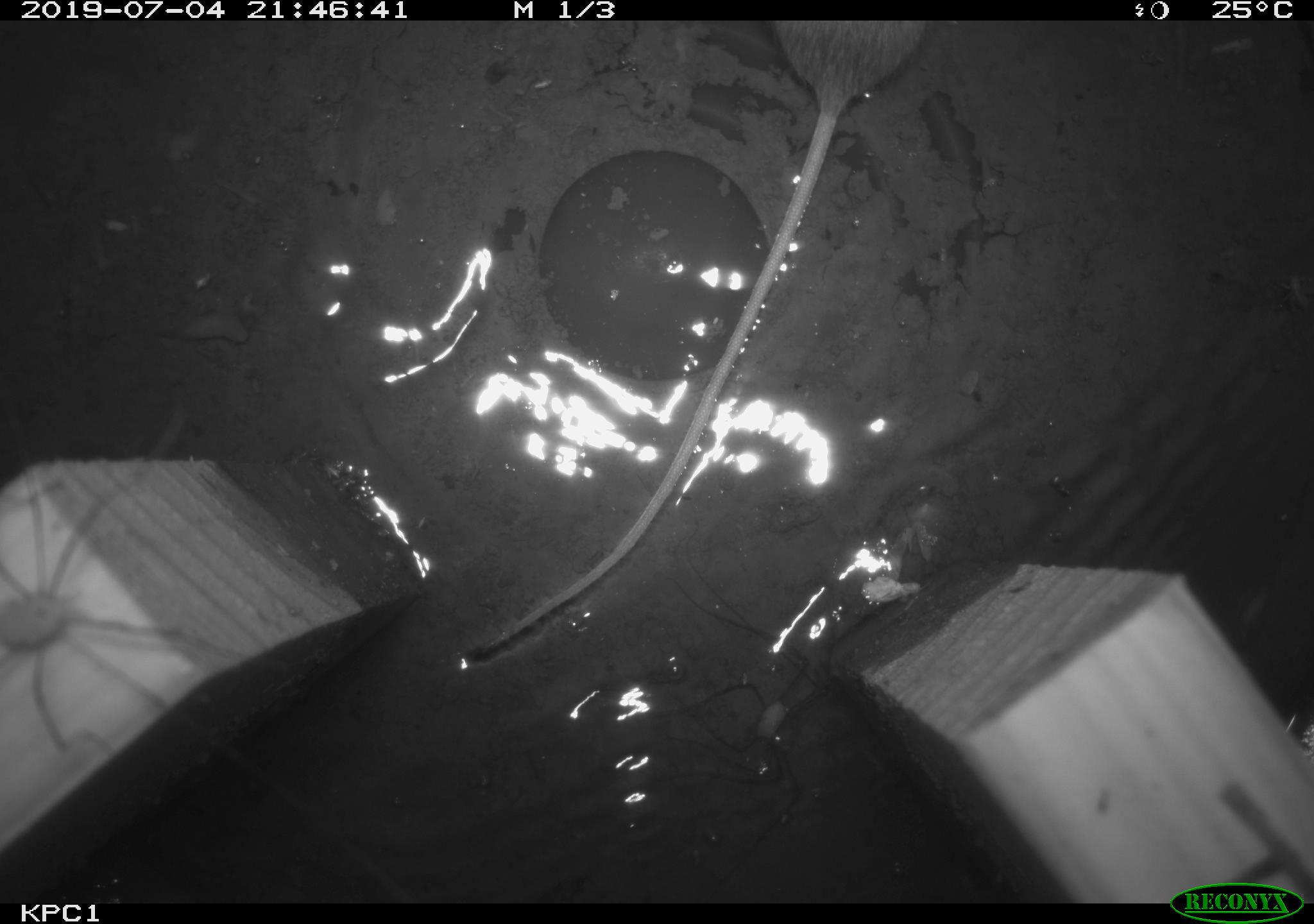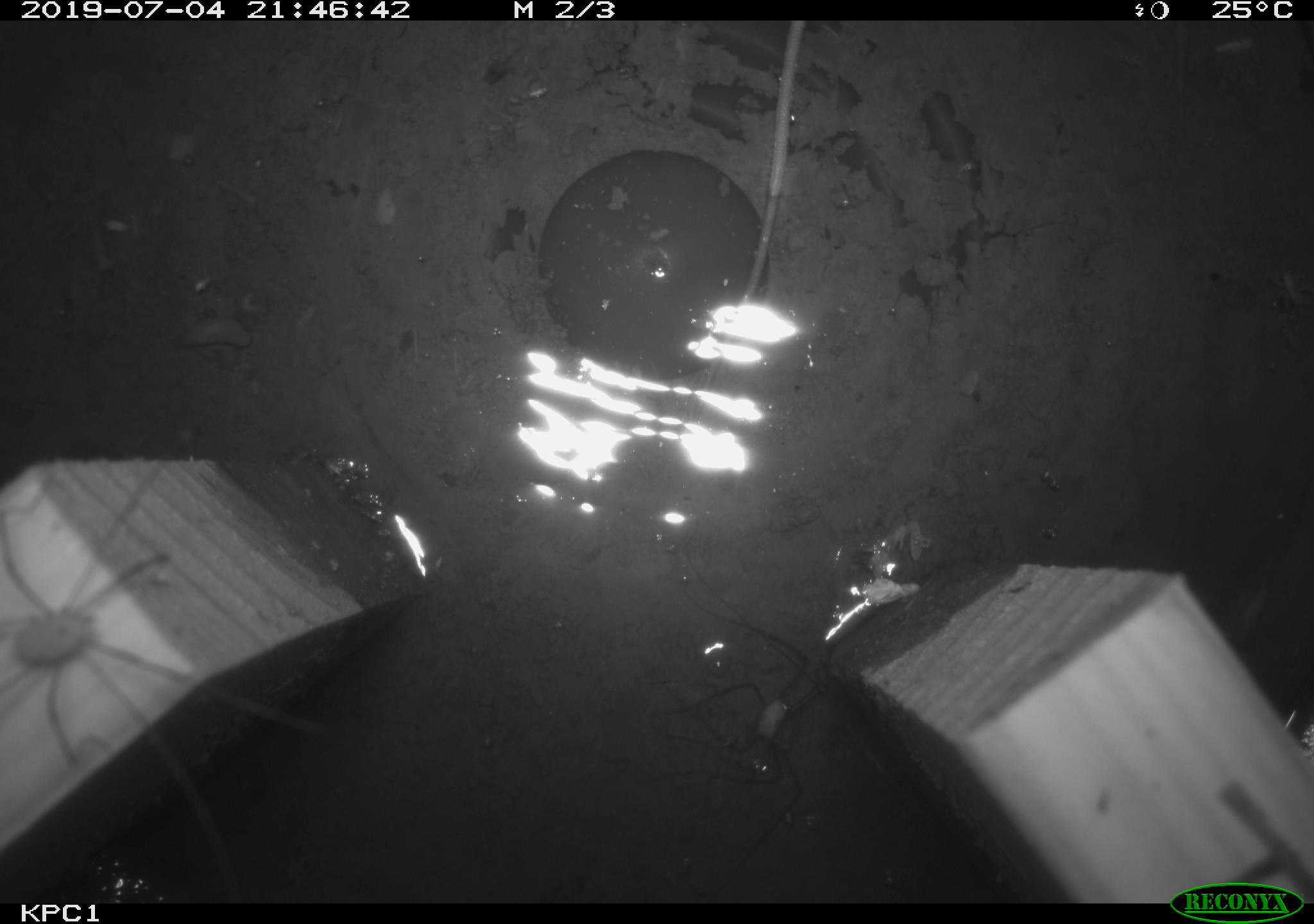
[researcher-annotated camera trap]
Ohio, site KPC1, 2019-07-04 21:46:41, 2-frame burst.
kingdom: Animalia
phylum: Chordata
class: Mammalia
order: Rodentia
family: Zapodidae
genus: Zapus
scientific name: Zapus hudsonius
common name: meadow jumping mouse